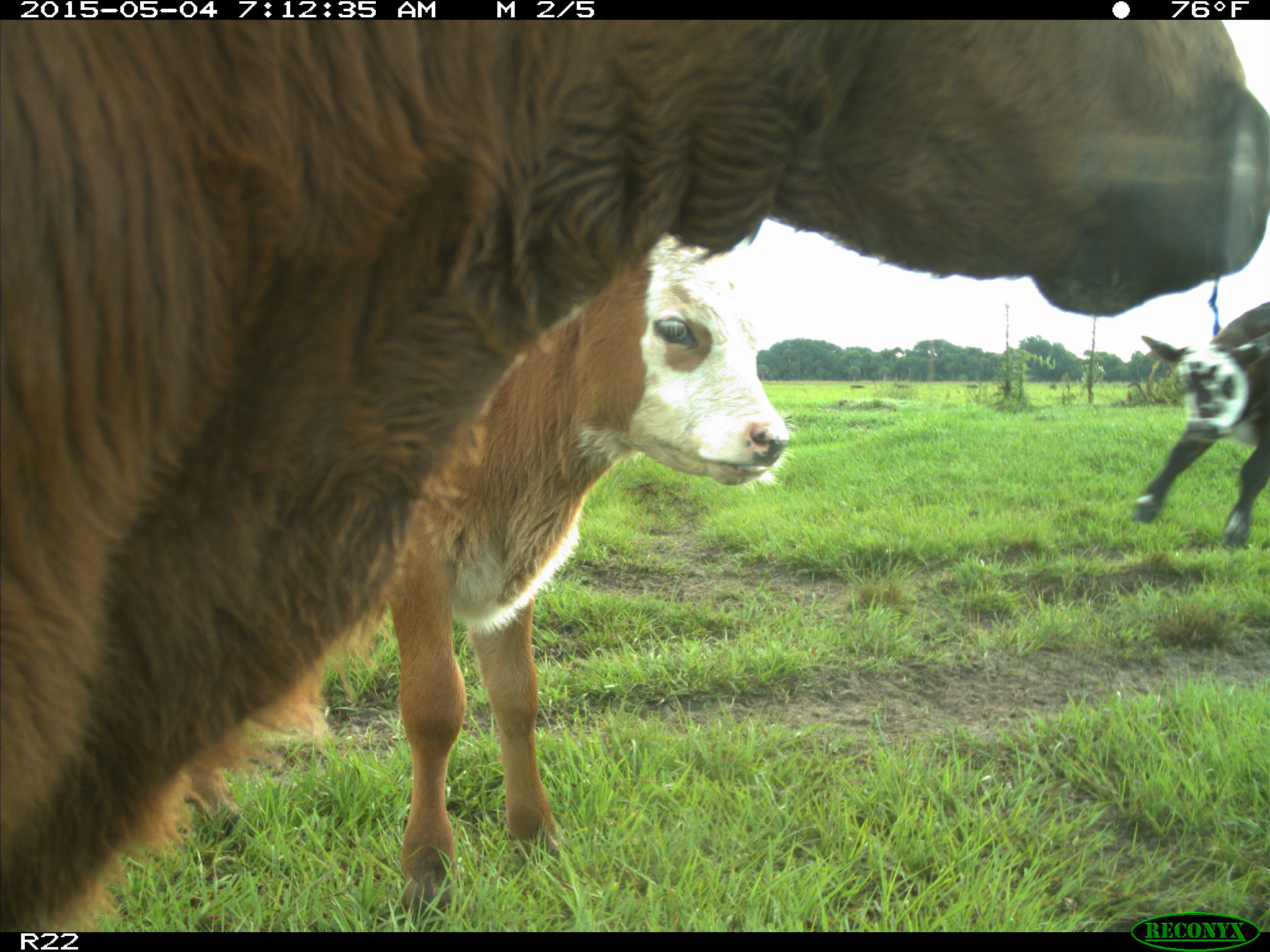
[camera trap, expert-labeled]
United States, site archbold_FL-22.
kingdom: Animalia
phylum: Chordata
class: Mammalia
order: Artiodactyla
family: Bovidae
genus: Bos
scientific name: Bos taurus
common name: domestic cow